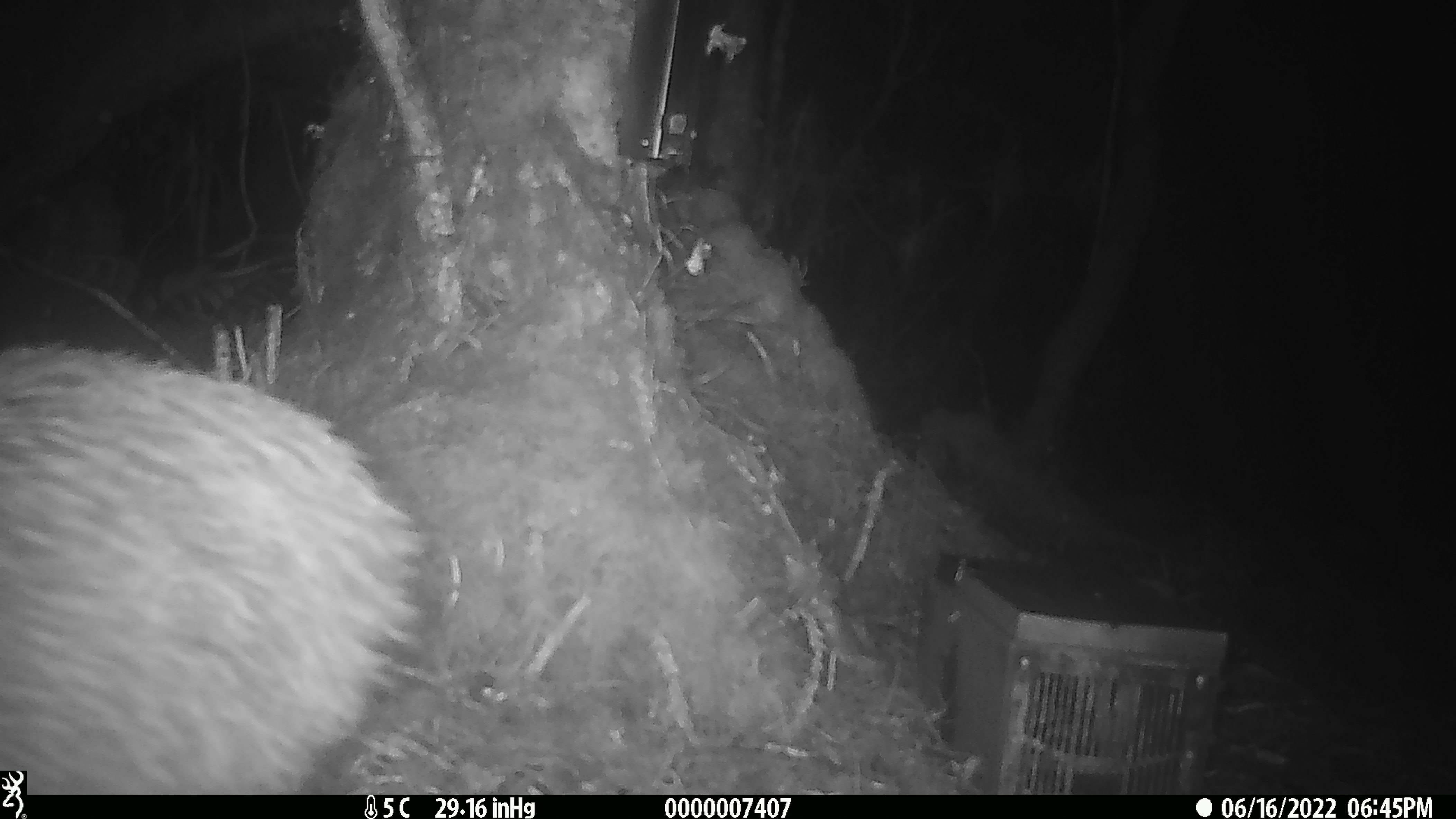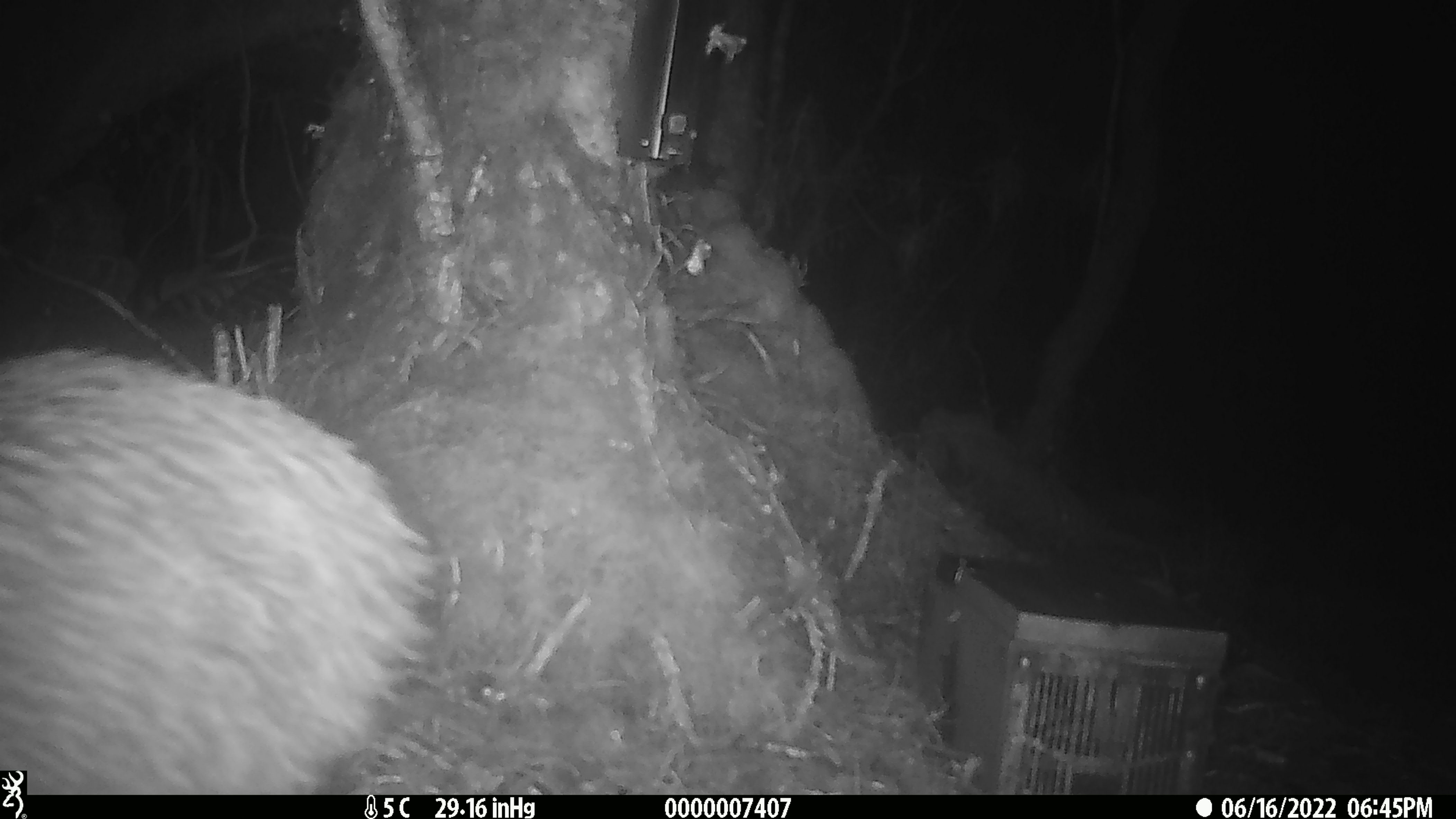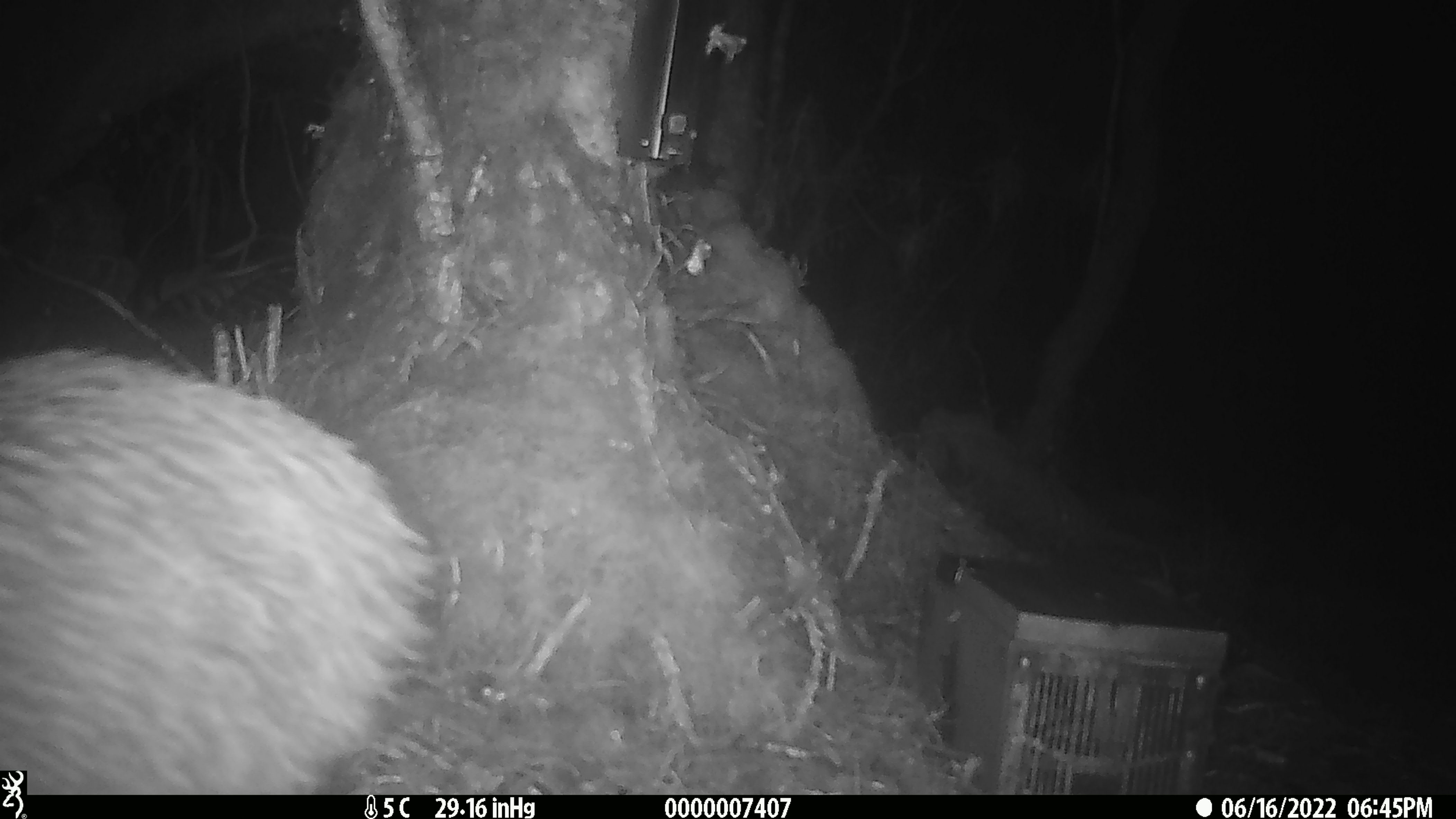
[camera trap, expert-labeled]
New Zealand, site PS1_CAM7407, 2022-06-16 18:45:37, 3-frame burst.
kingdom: Animalia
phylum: Chordata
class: Aves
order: Apterygiformes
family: Apterygidae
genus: Apteryx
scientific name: Apteryx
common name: kiwi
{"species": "kiwi (Apteryx)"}